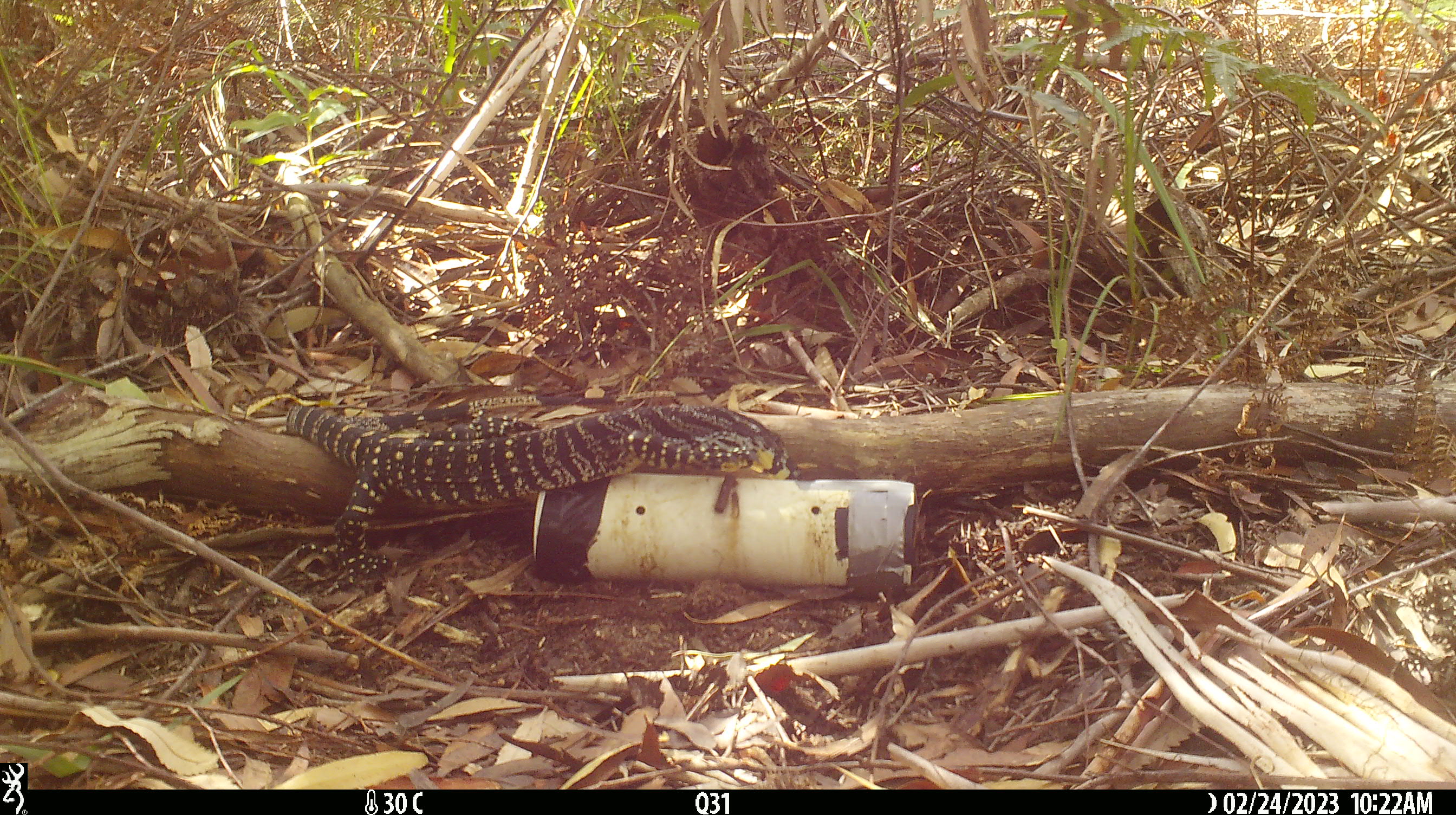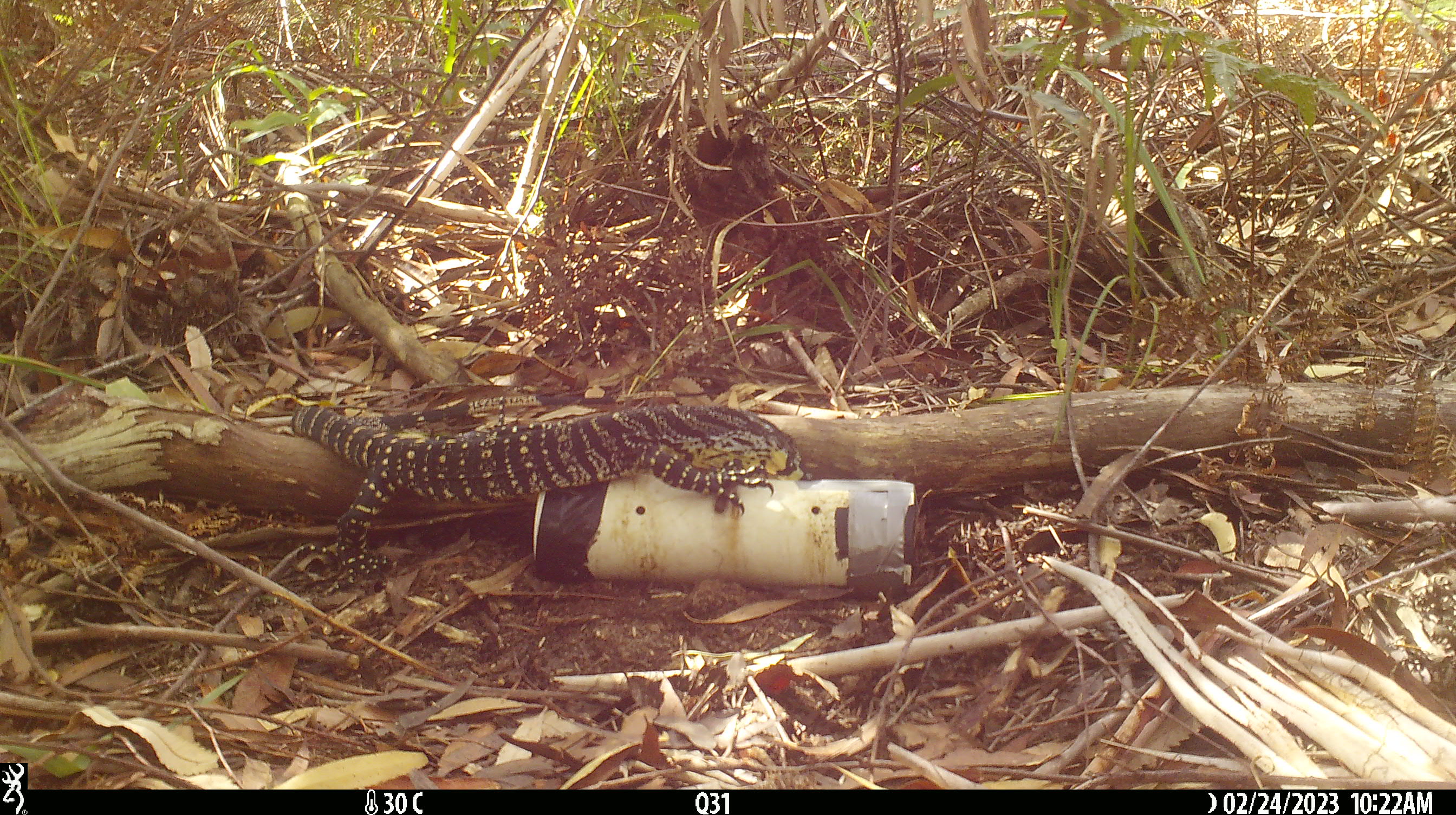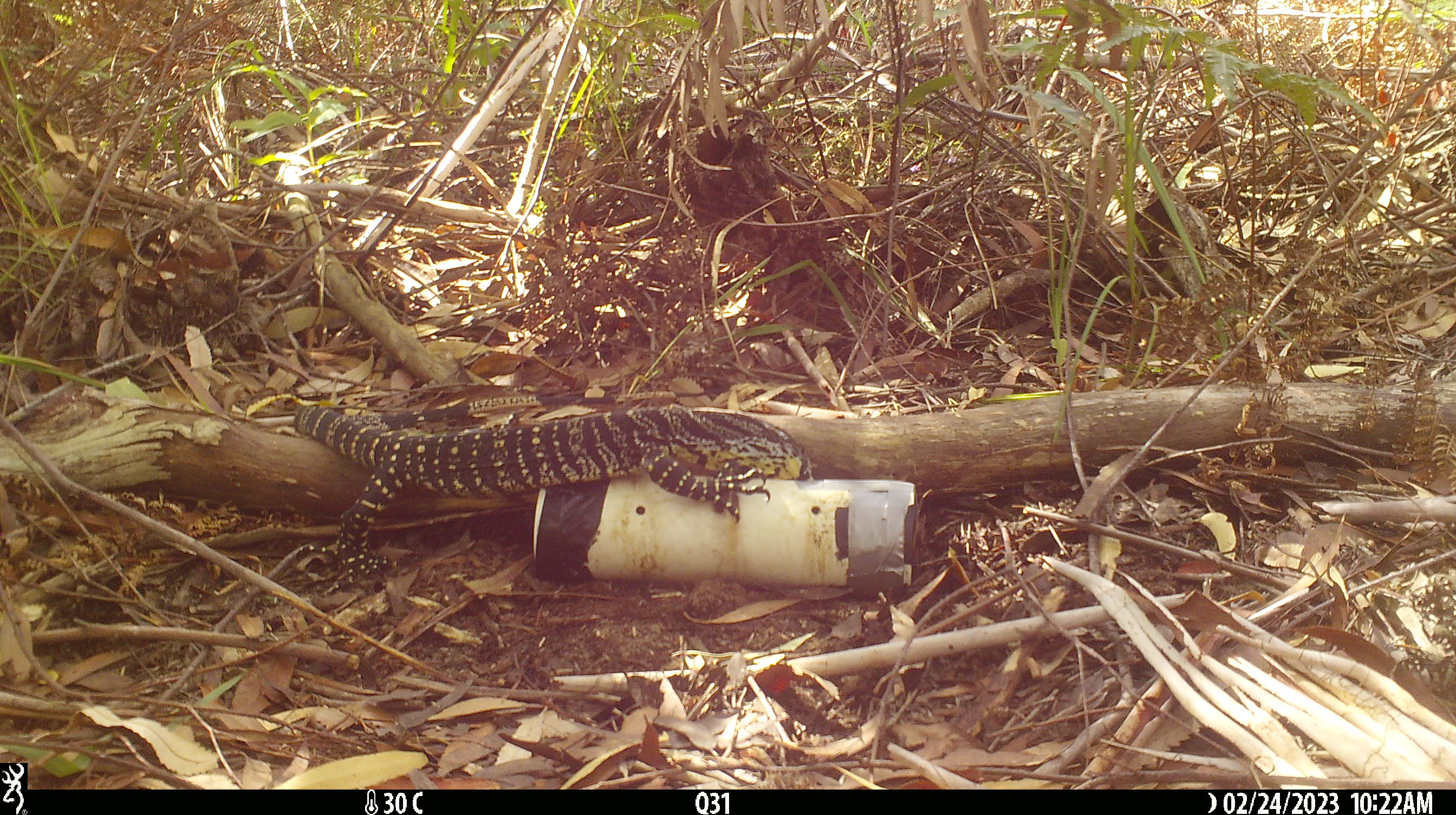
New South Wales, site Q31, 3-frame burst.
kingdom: Animalia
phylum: Chordata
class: Reptilia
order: Squamata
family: Varanidae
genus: Varanus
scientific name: Varanus varius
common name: lace monitor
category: goanna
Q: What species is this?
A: Goanna (lace monitor) (Varanus varius).